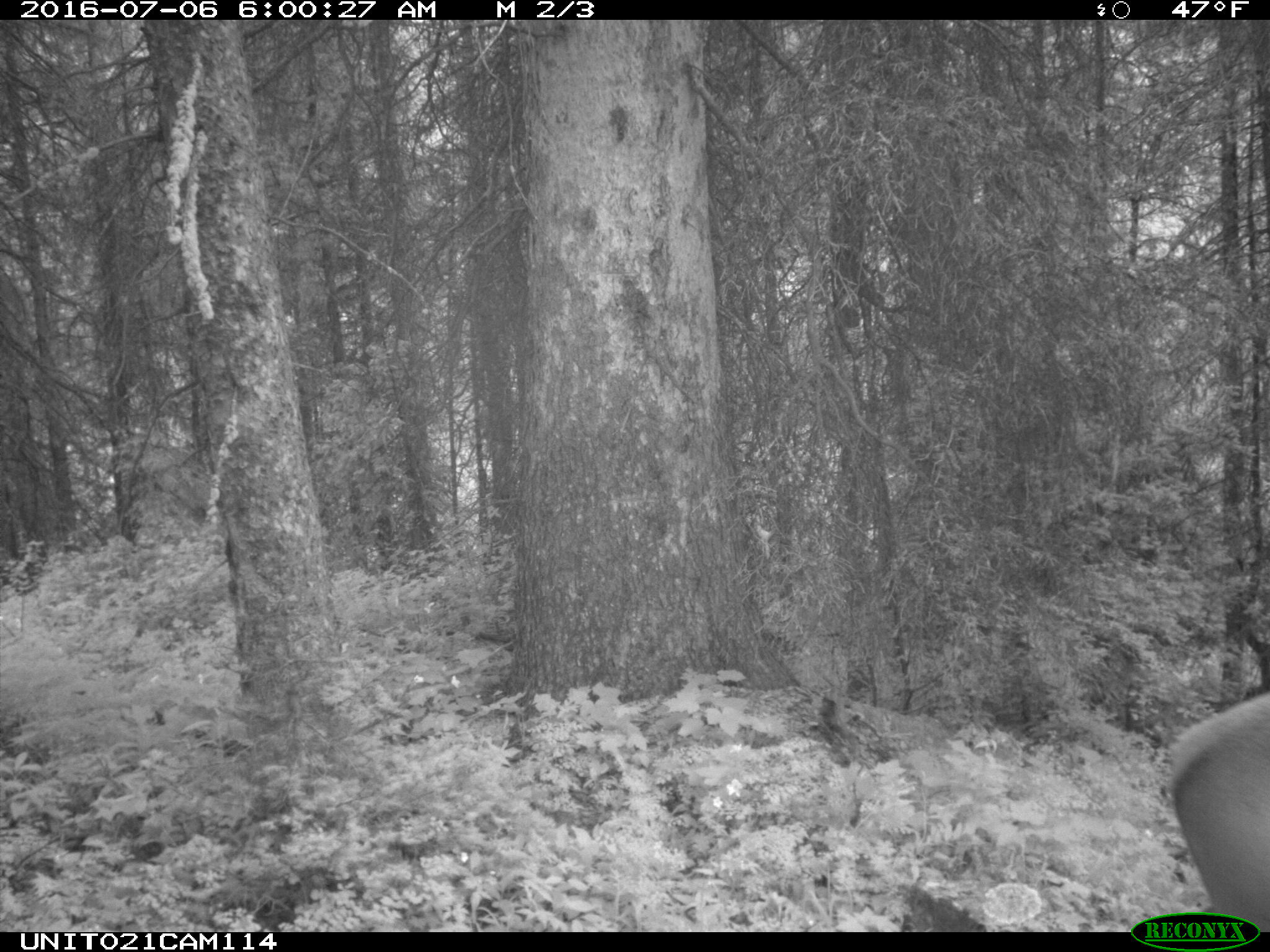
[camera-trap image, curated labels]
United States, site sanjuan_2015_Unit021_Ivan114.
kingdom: Animalia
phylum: Chordata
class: Mammalia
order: Artiodactyla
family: Cervidae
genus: Cervus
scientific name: Cervus elaphus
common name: red deer